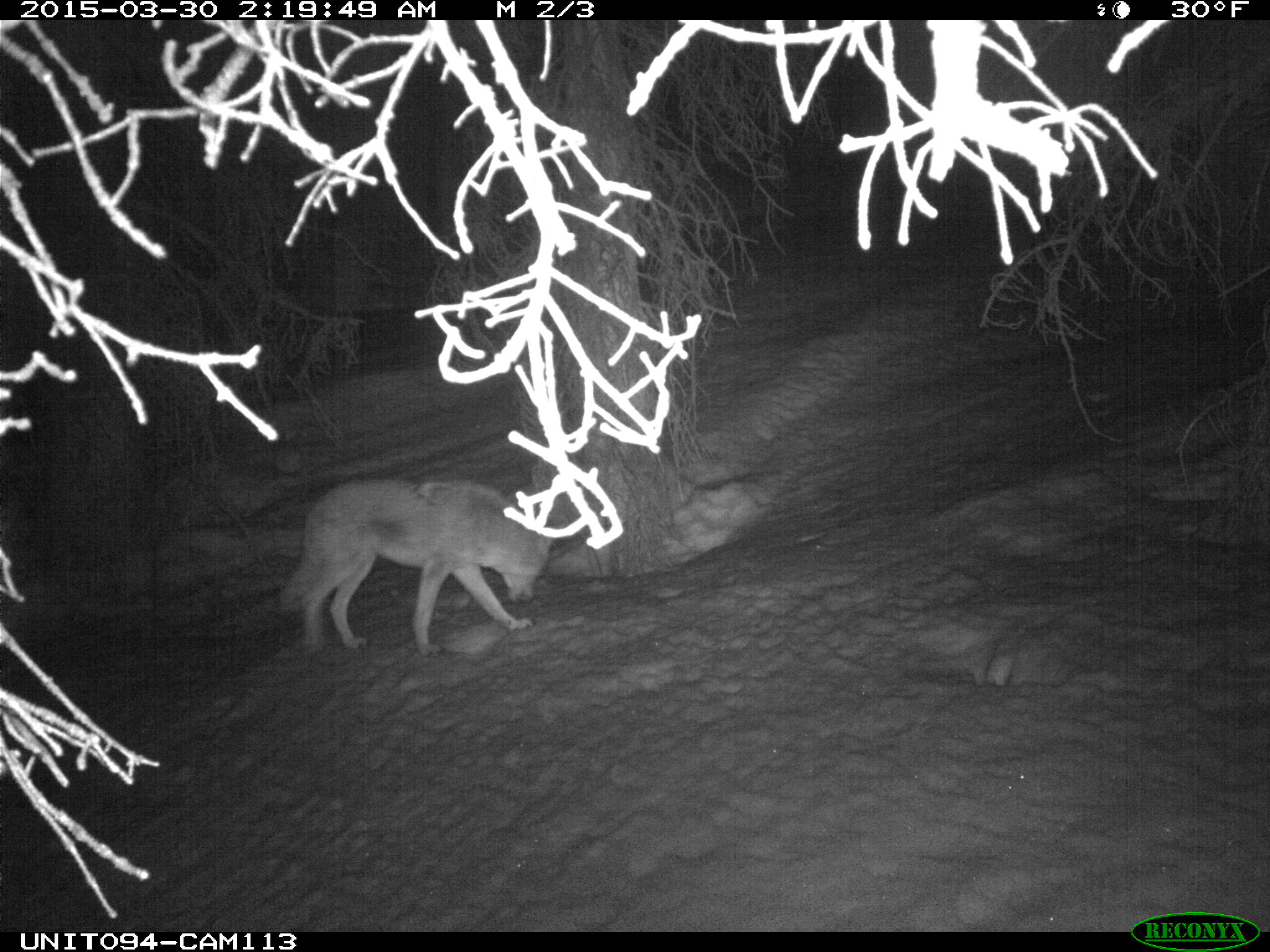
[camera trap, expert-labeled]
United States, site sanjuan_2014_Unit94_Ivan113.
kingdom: Animalia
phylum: Chordata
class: Mammalia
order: Carnivora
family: Canidae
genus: Canis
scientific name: Canis latrans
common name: coyote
Canis latrans (coyote).